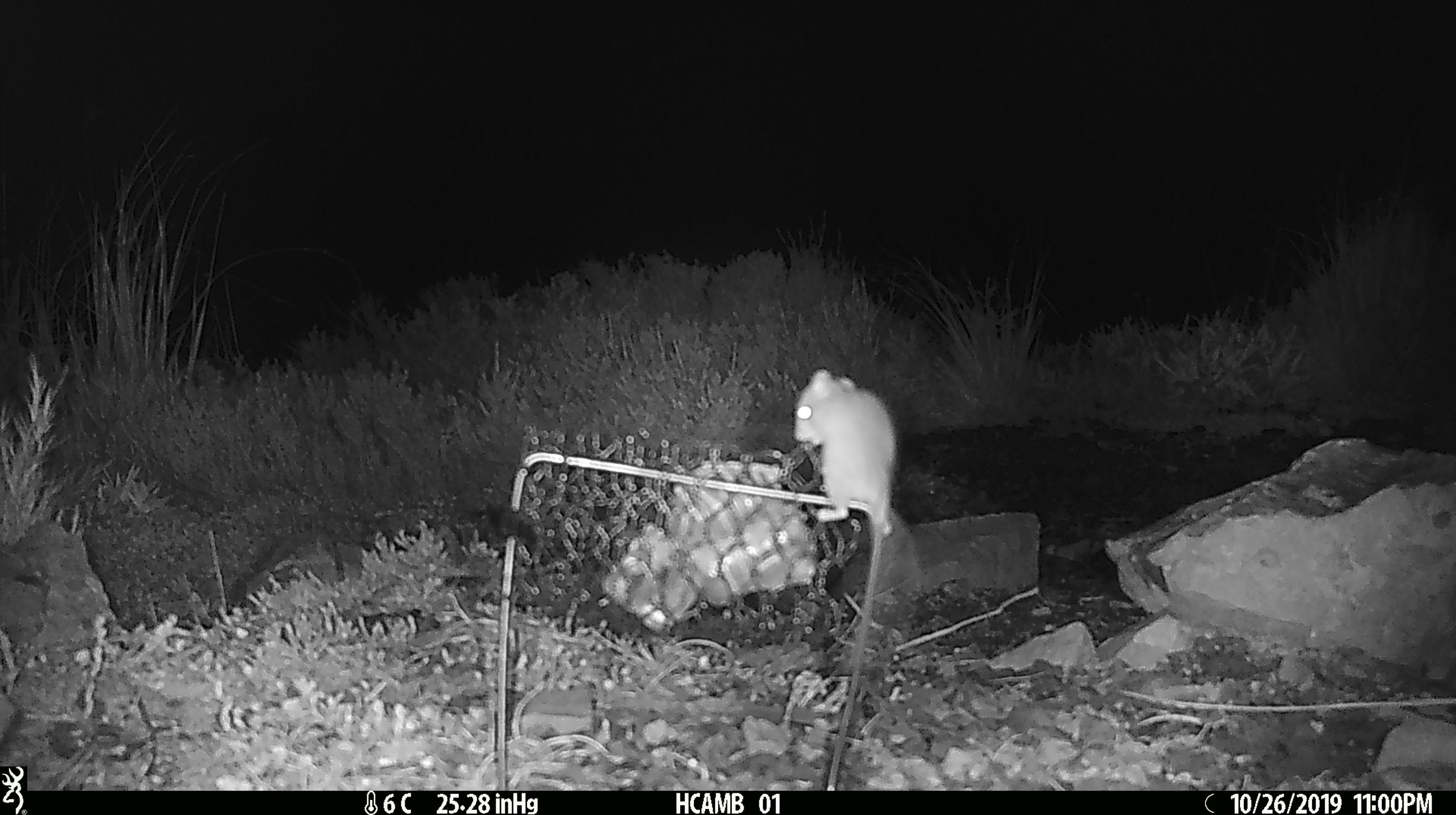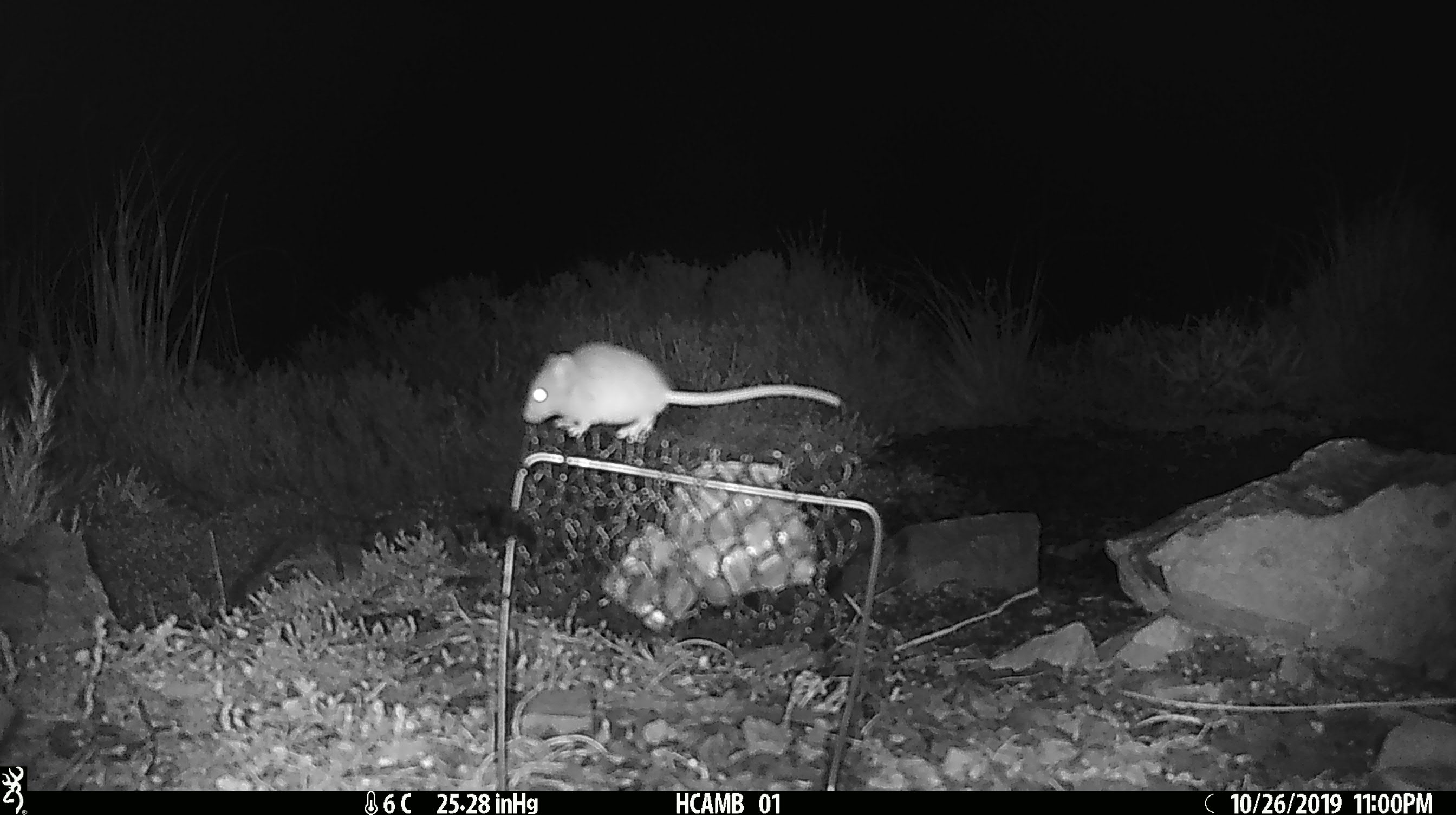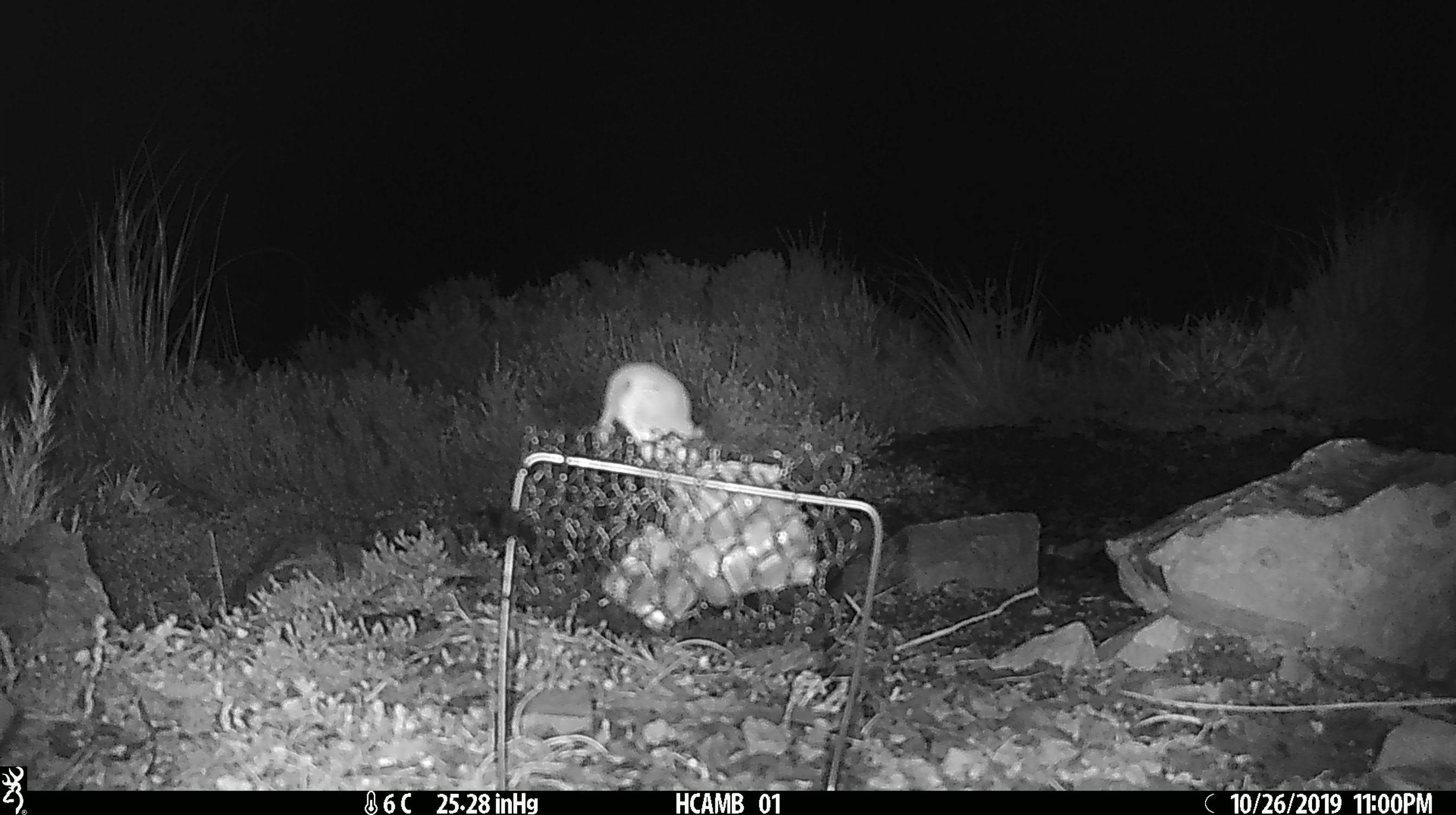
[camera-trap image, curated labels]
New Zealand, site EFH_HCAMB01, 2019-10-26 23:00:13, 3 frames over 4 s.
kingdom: Animalia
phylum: Chordata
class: Mammalia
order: Rodentia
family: Muridae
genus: Mus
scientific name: Mus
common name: mouse